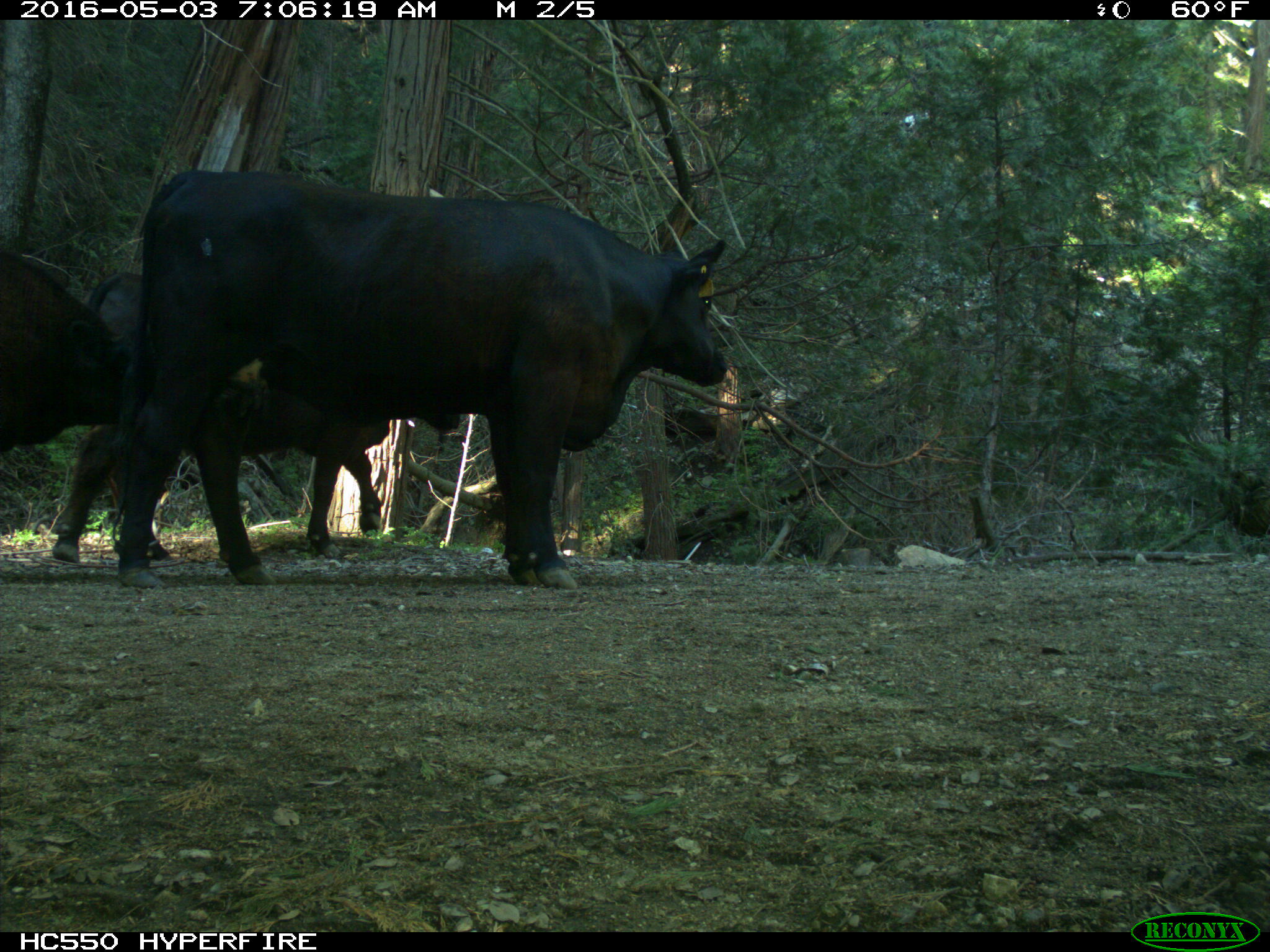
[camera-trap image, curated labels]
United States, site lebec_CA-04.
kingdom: Animalia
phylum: Chordata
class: Mammalia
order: Artiodactyla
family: Bovidae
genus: Bos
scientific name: Bos taurus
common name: domestic cow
Bos taurus (domestic cow).